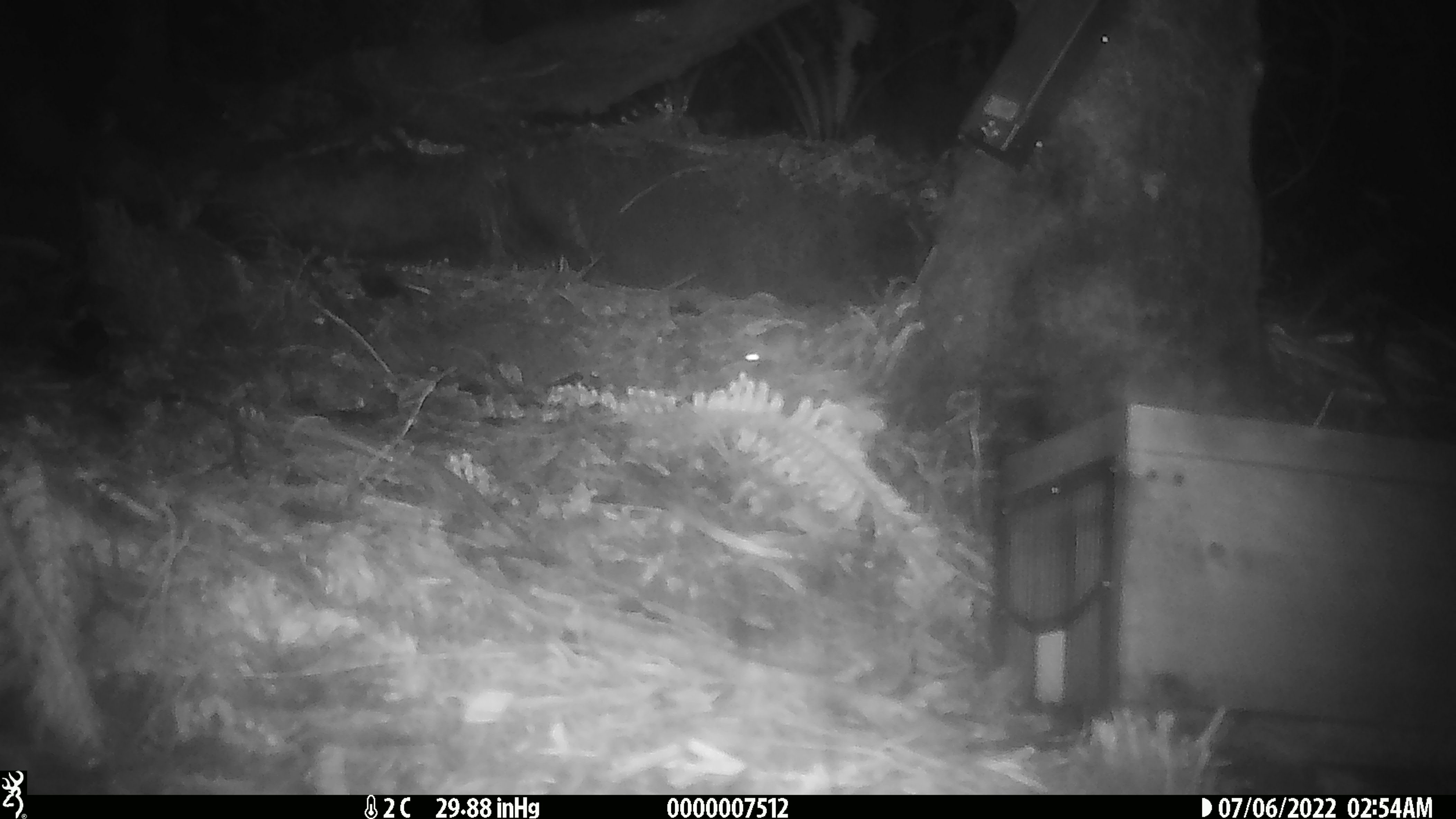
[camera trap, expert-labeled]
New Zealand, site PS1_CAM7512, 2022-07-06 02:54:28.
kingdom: Animalia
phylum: Chordata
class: Mammalia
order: Rodentia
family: Muridae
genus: Mus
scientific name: Mus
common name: mouse